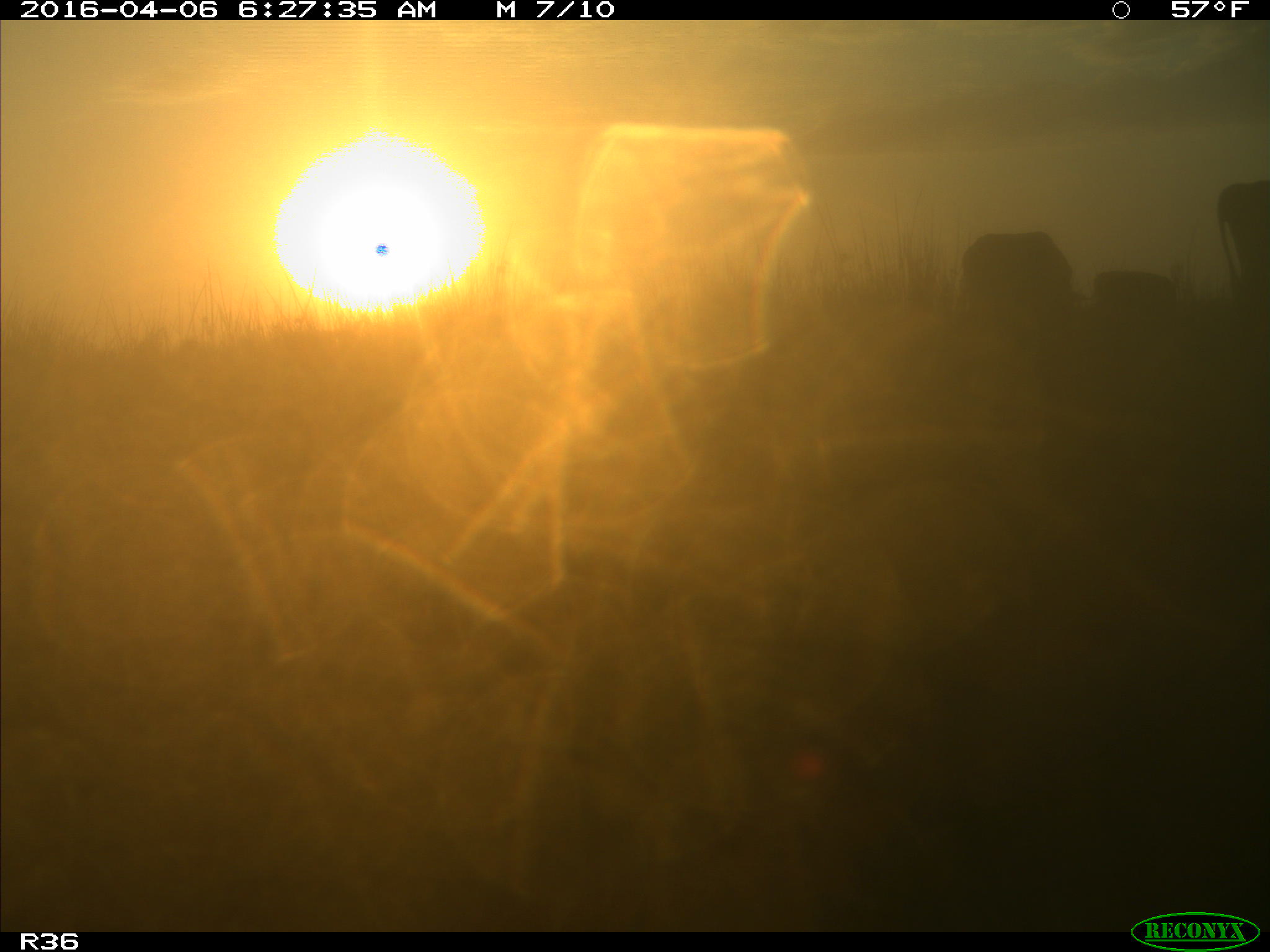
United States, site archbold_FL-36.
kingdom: Animalia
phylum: Chordata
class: Mammalia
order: Artiodactyla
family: Bovidae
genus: Bos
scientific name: Bos taurus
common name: domestic cow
Bos taurus (domestic cow).